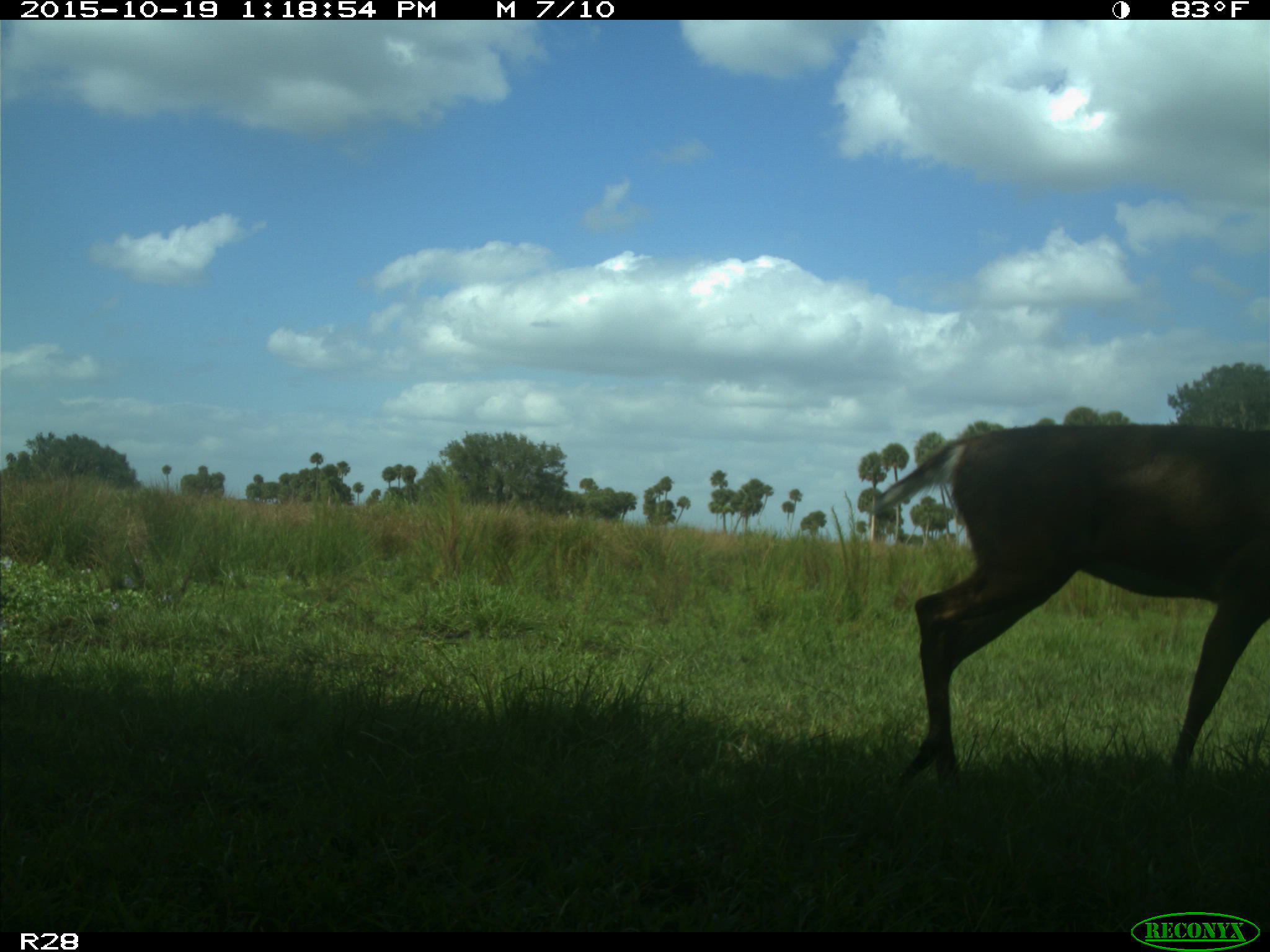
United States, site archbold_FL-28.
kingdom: Animalia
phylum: Chordata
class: Mammalia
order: Artiodactyla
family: Cervidae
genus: Odocoileus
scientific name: Odocoileus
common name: deer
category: unidentified deer